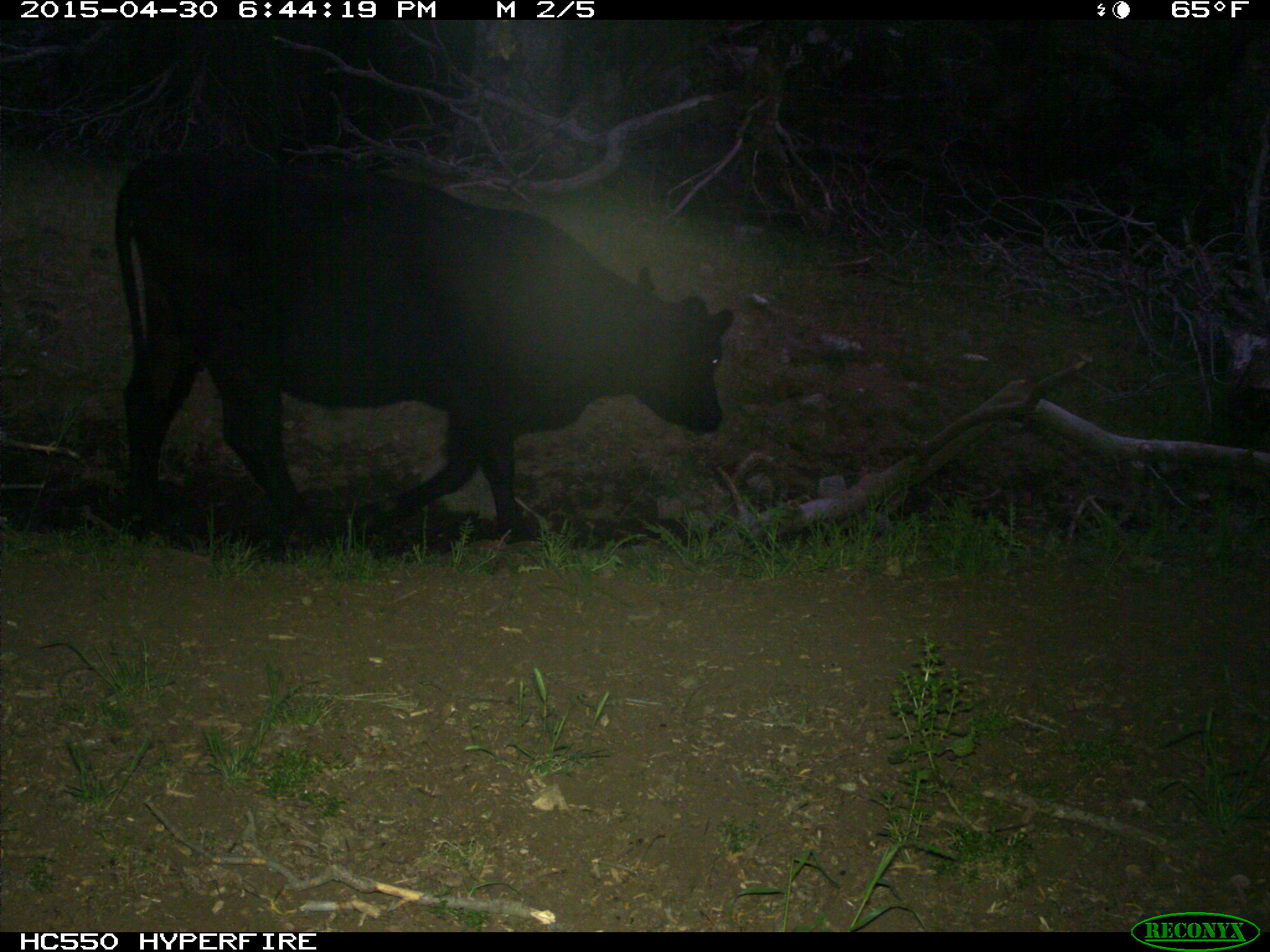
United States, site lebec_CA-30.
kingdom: Animalia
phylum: Chordata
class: Mammalia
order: Artiodactyla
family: Bovidae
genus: Bos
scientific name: Bos taurus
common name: domestic cow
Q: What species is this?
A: Bos taurus (domestic cow).